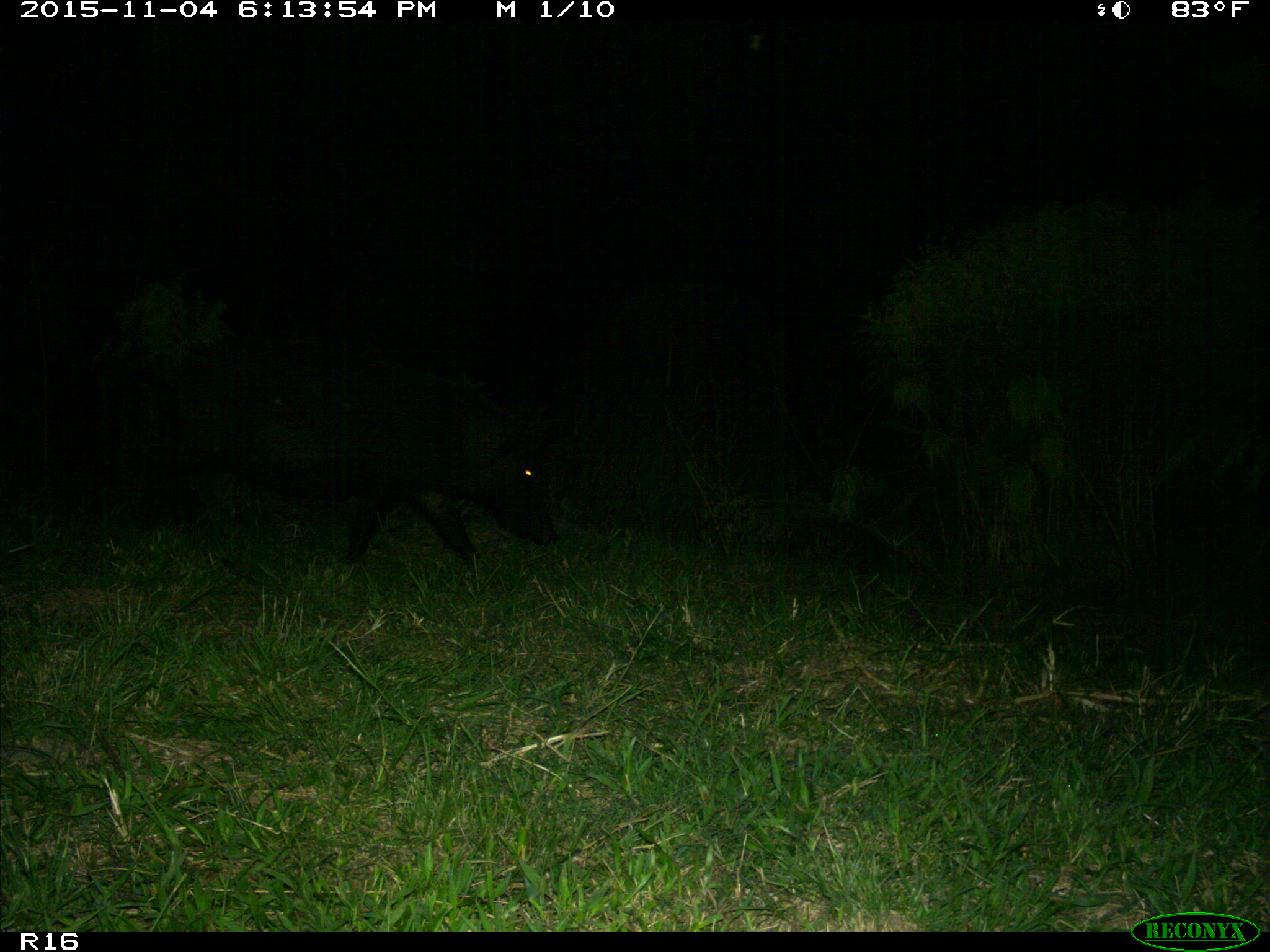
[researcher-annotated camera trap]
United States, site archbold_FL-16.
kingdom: Animalia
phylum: Chordata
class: Mammalia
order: Artiodactyla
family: Suidae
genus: Sus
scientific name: Sus scrofa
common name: wild boar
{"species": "Sus scrofa (wild boar)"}